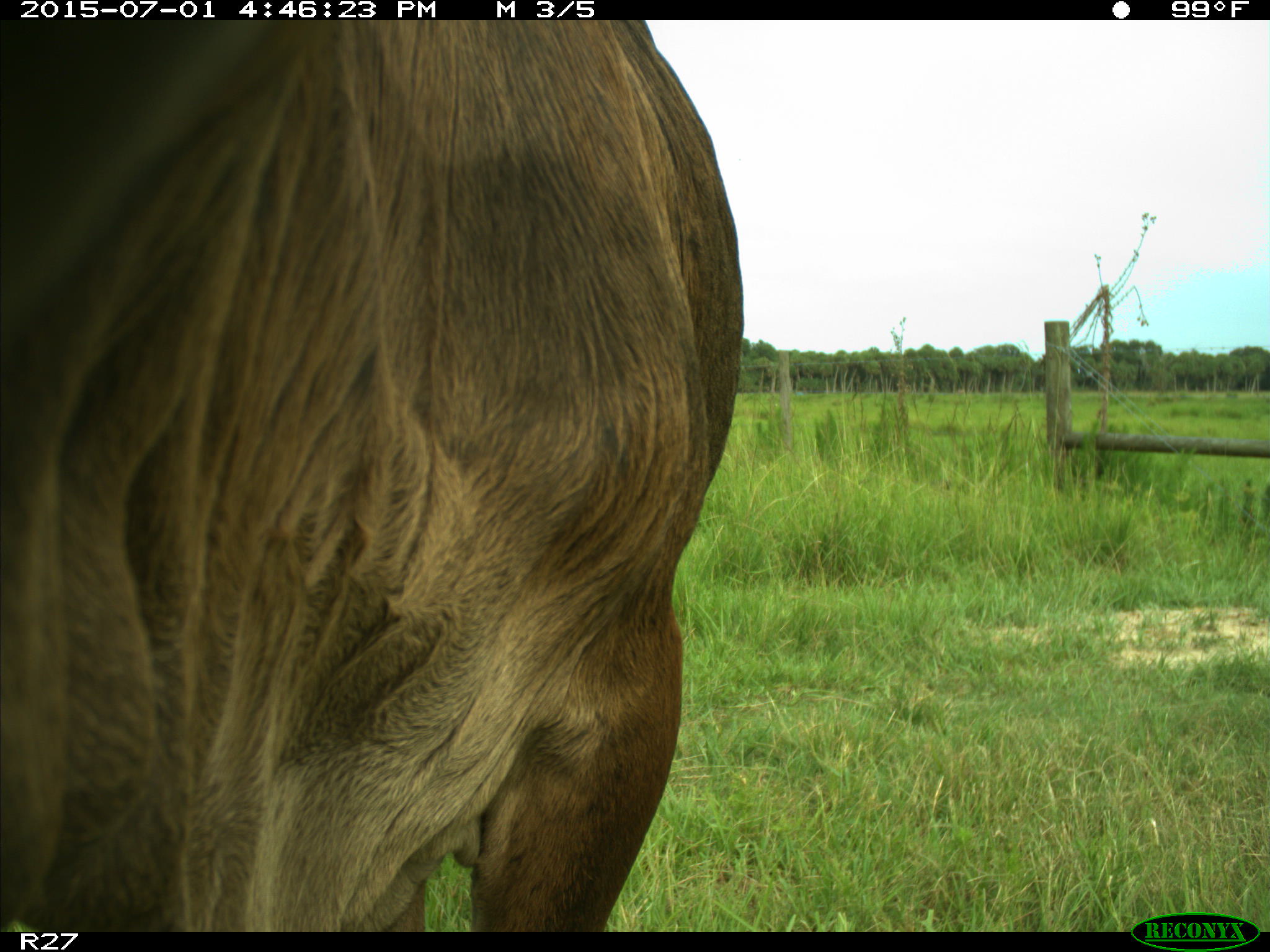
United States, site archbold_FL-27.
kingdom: Animalia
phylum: Chordata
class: Mammalia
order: Artiodactyla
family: Bovidae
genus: Bos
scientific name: Bos taurus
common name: domestic cow